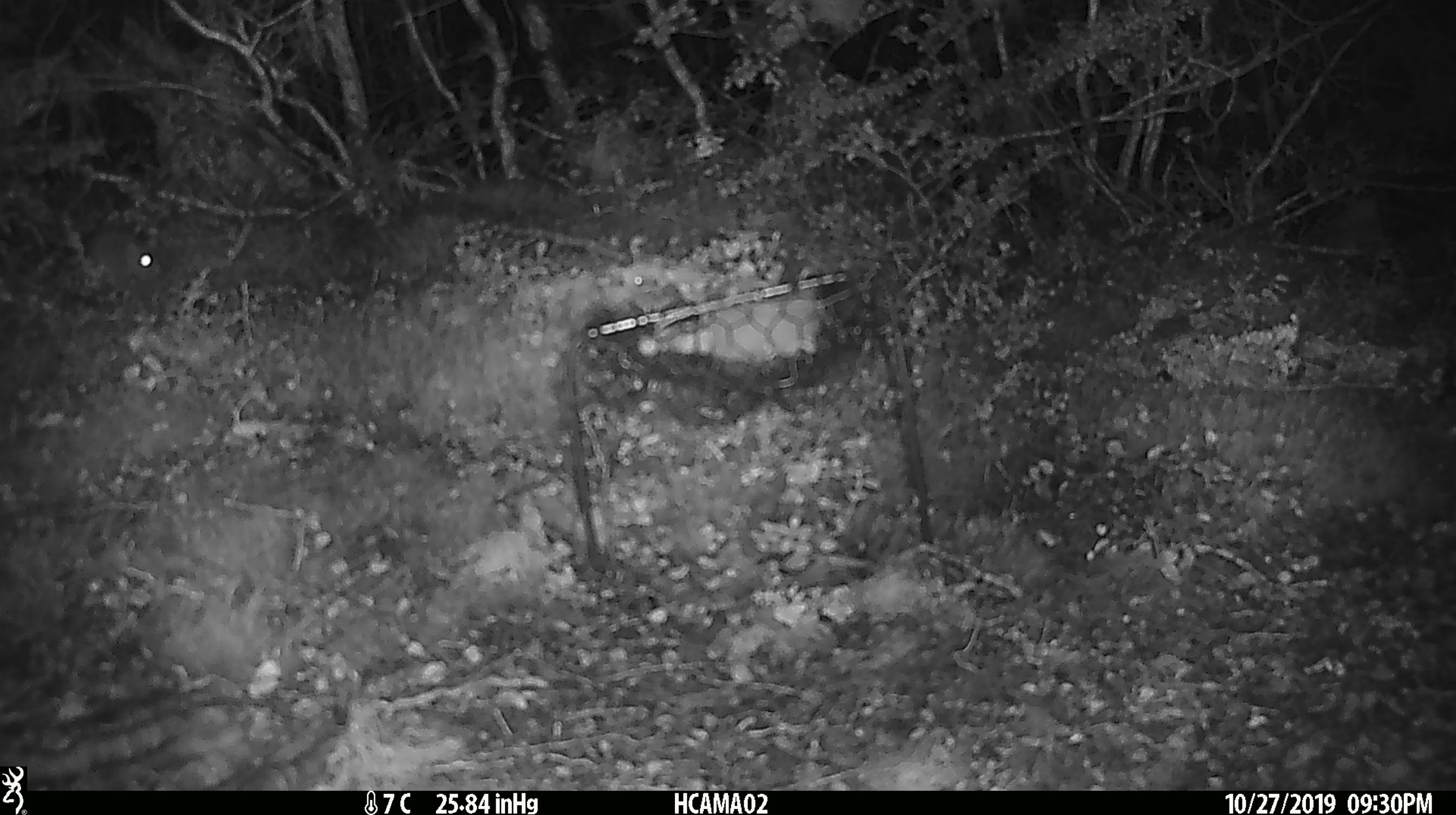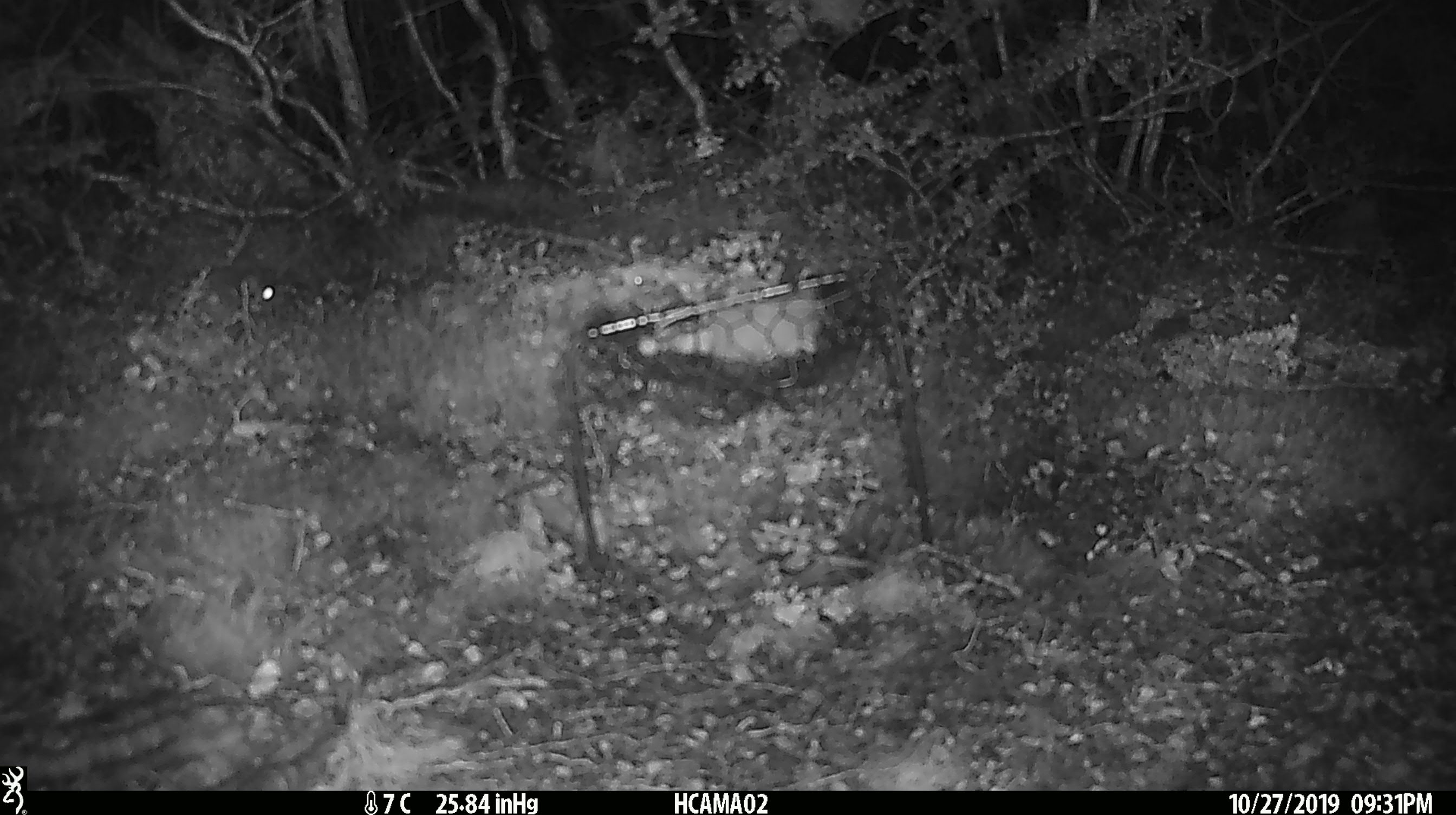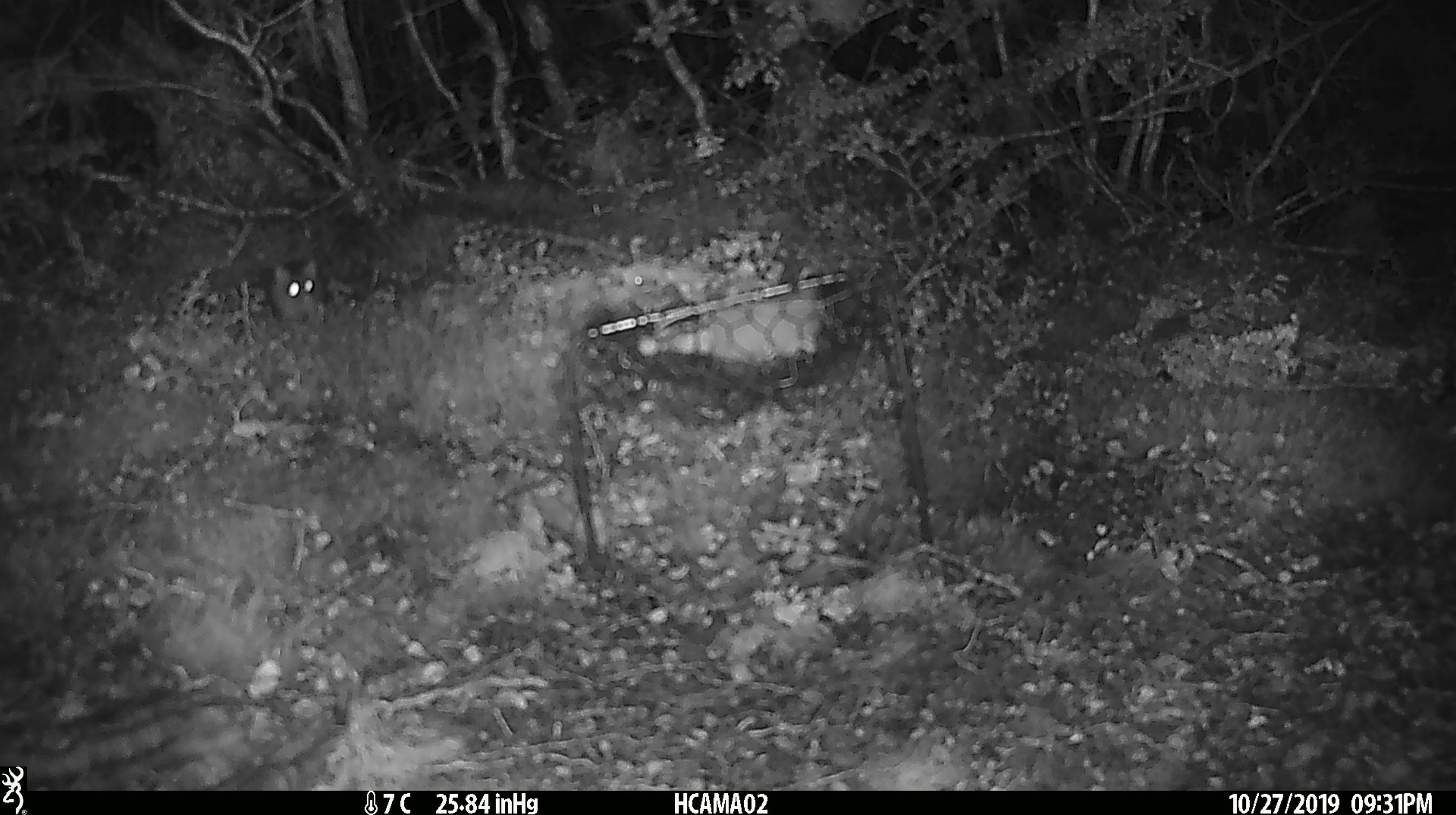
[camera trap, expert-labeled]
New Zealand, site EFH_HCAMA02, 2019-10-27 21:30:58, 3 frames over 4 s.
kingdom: Animalia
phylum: Chordata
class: Mammalia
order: Rodentia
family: Muridae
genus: Mus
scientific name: Mus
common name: mouse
Mouse (Mus).